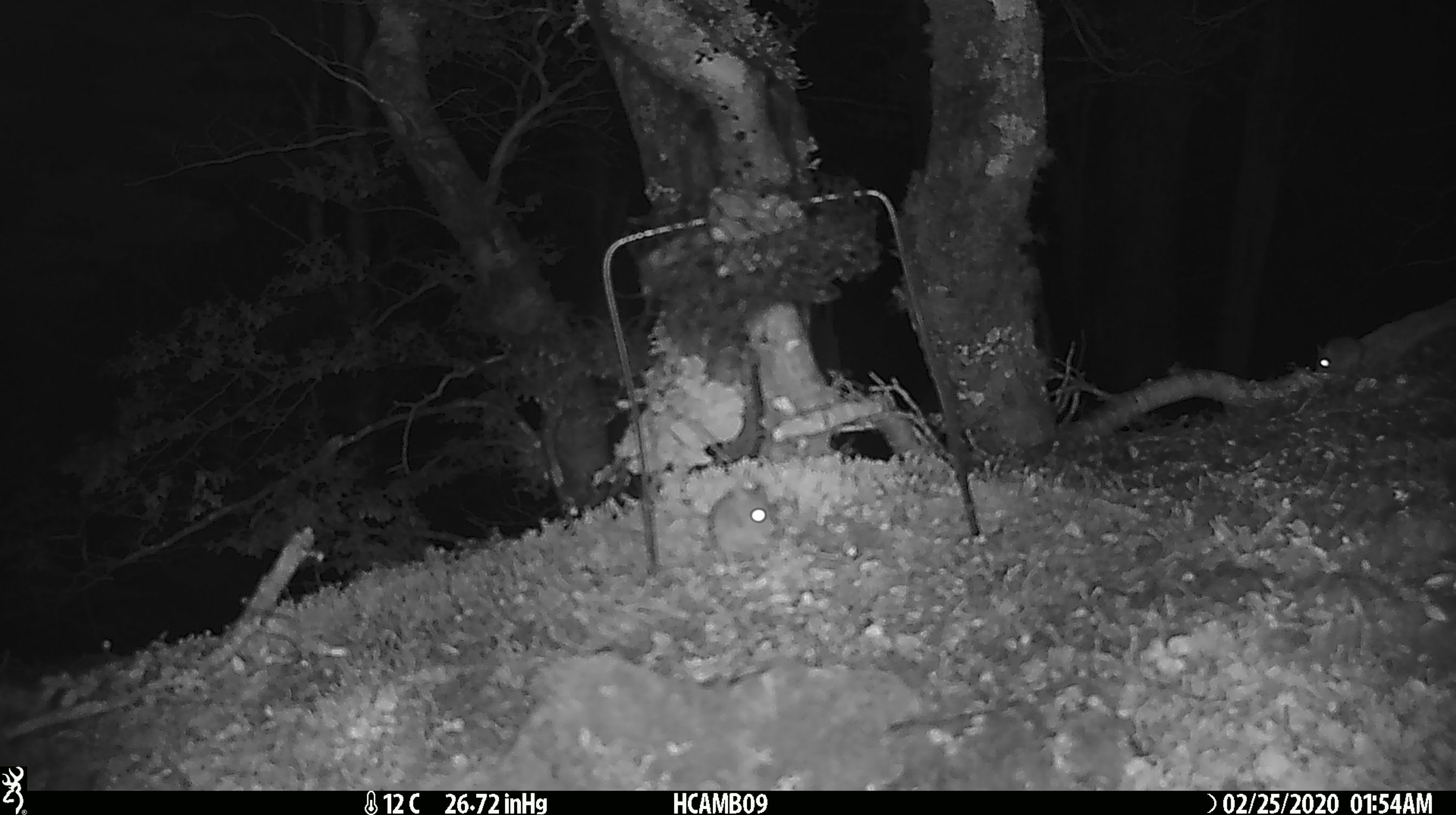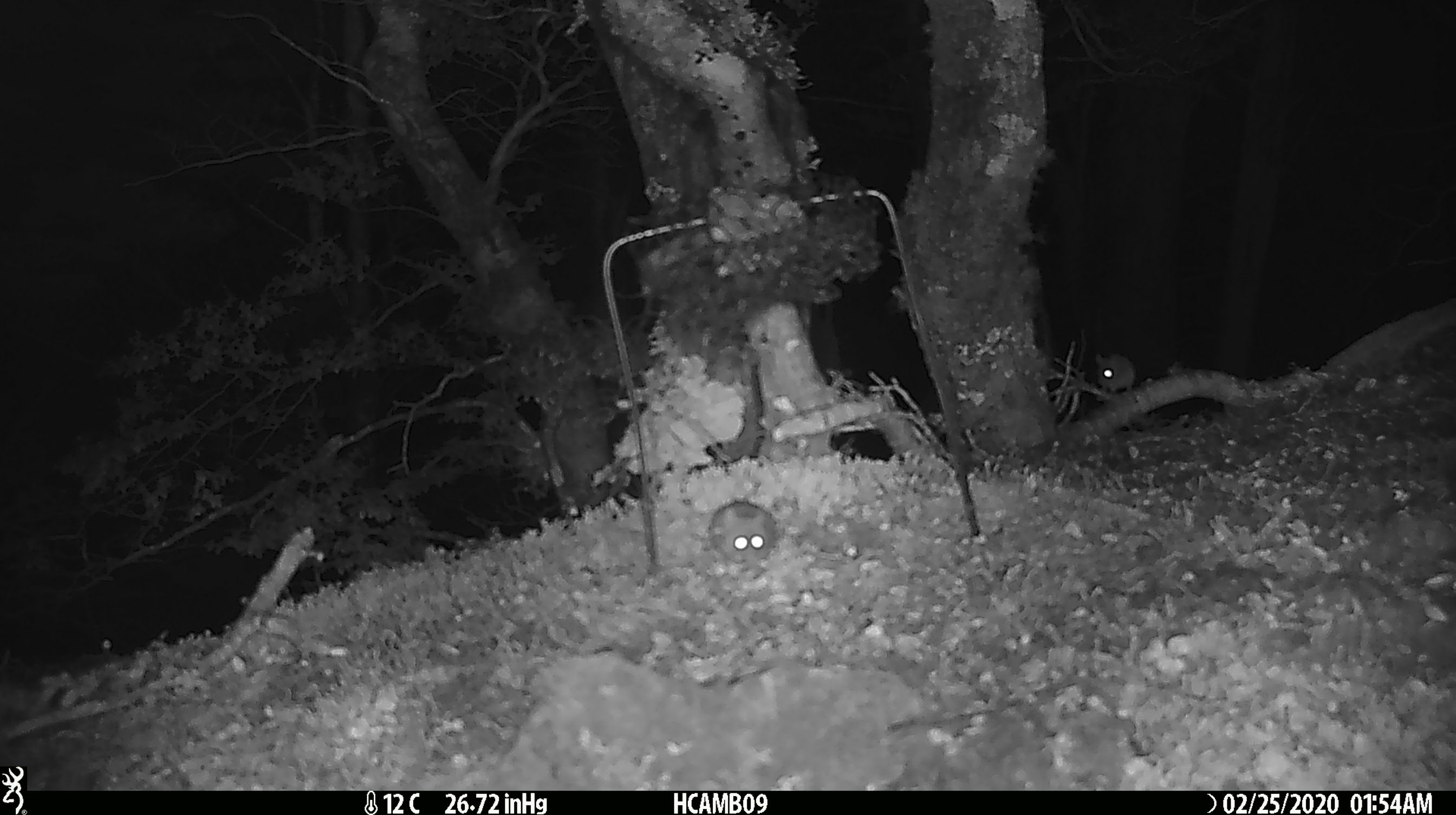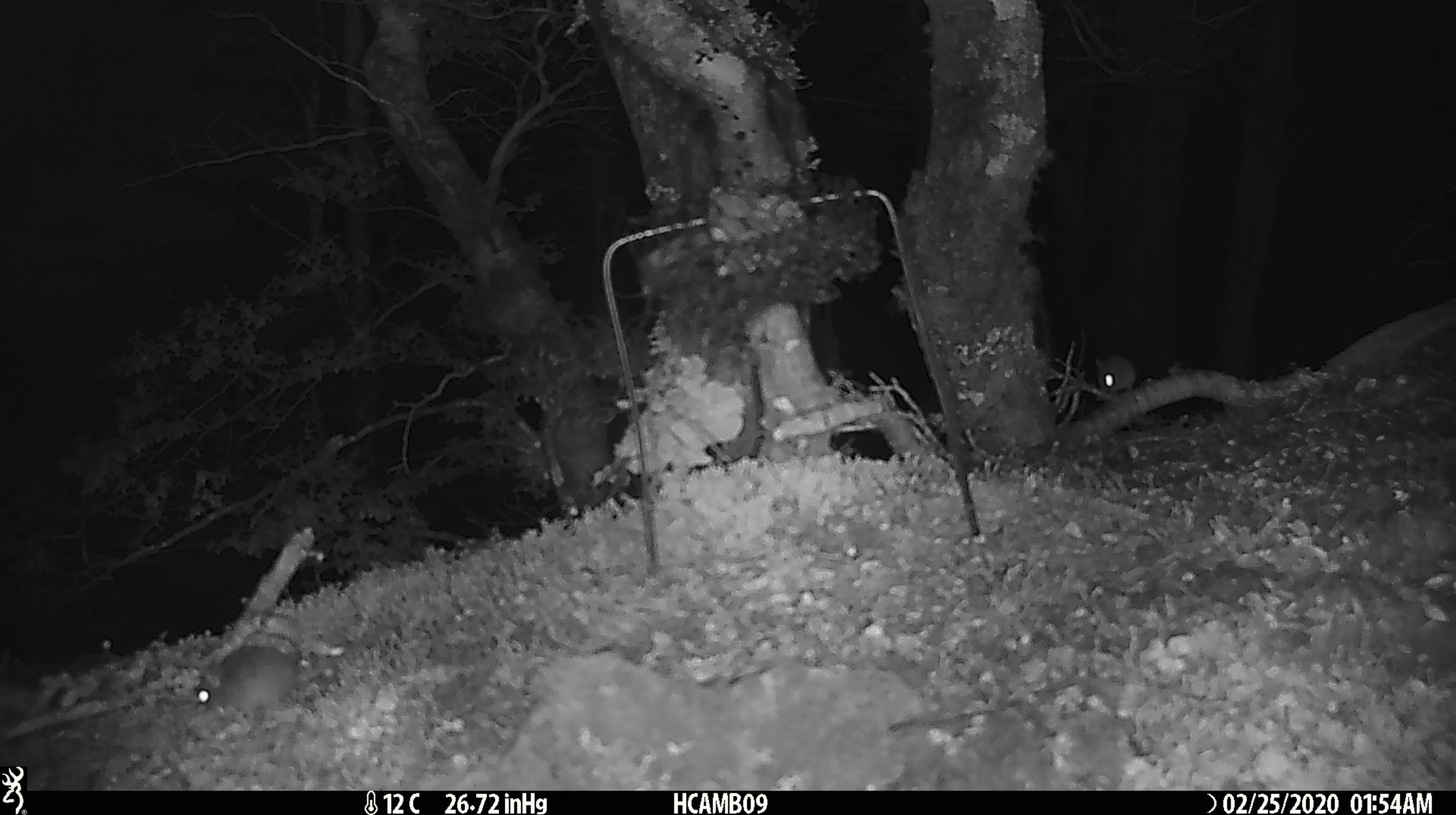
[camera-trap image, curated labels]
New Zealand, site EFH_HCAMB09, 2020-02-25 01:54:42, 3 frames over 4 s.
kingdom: Animalia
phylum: Chordata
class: Mammalia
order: Rodentia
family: Muridae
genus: Mus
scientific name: Mus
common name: mouse